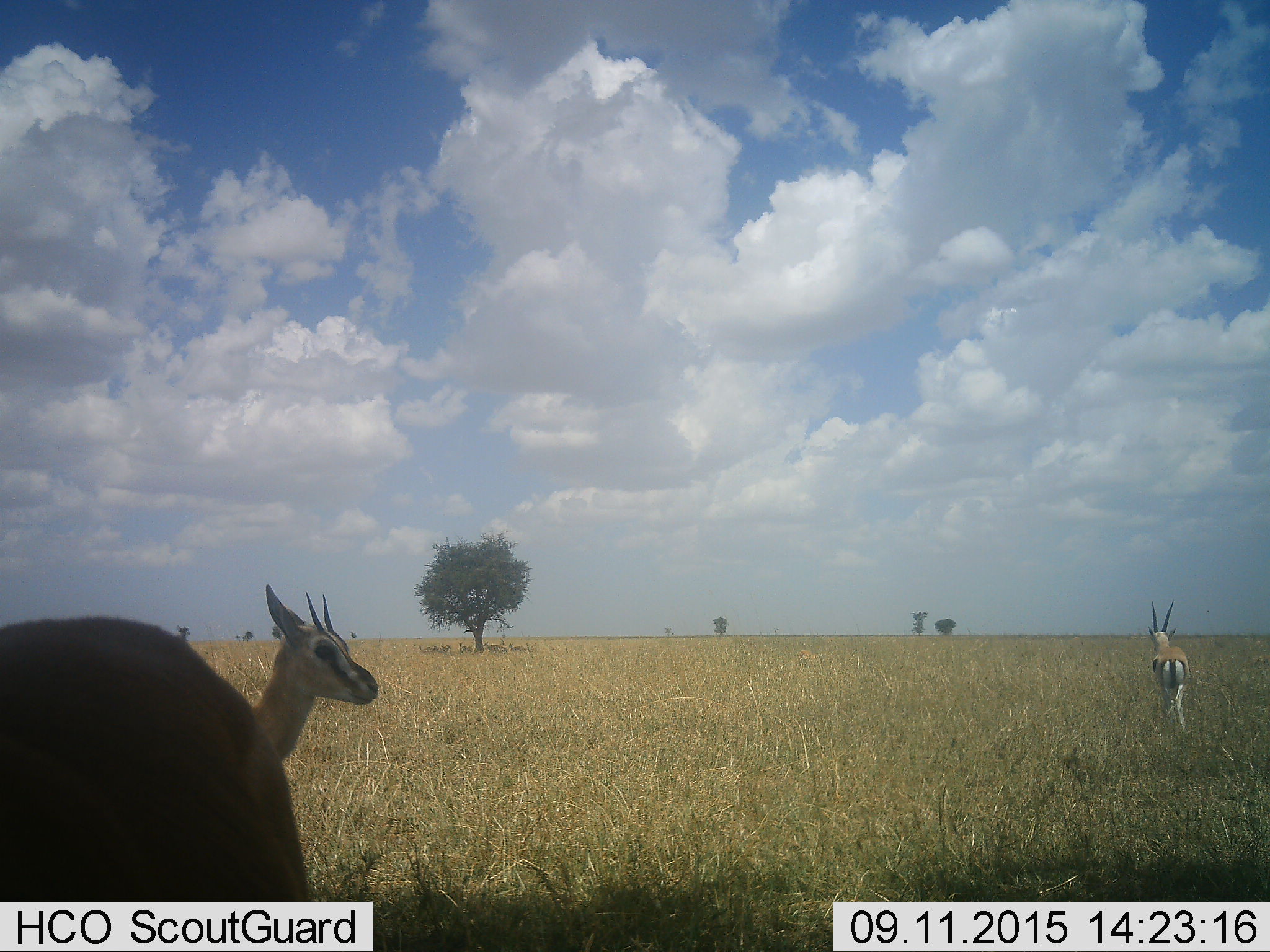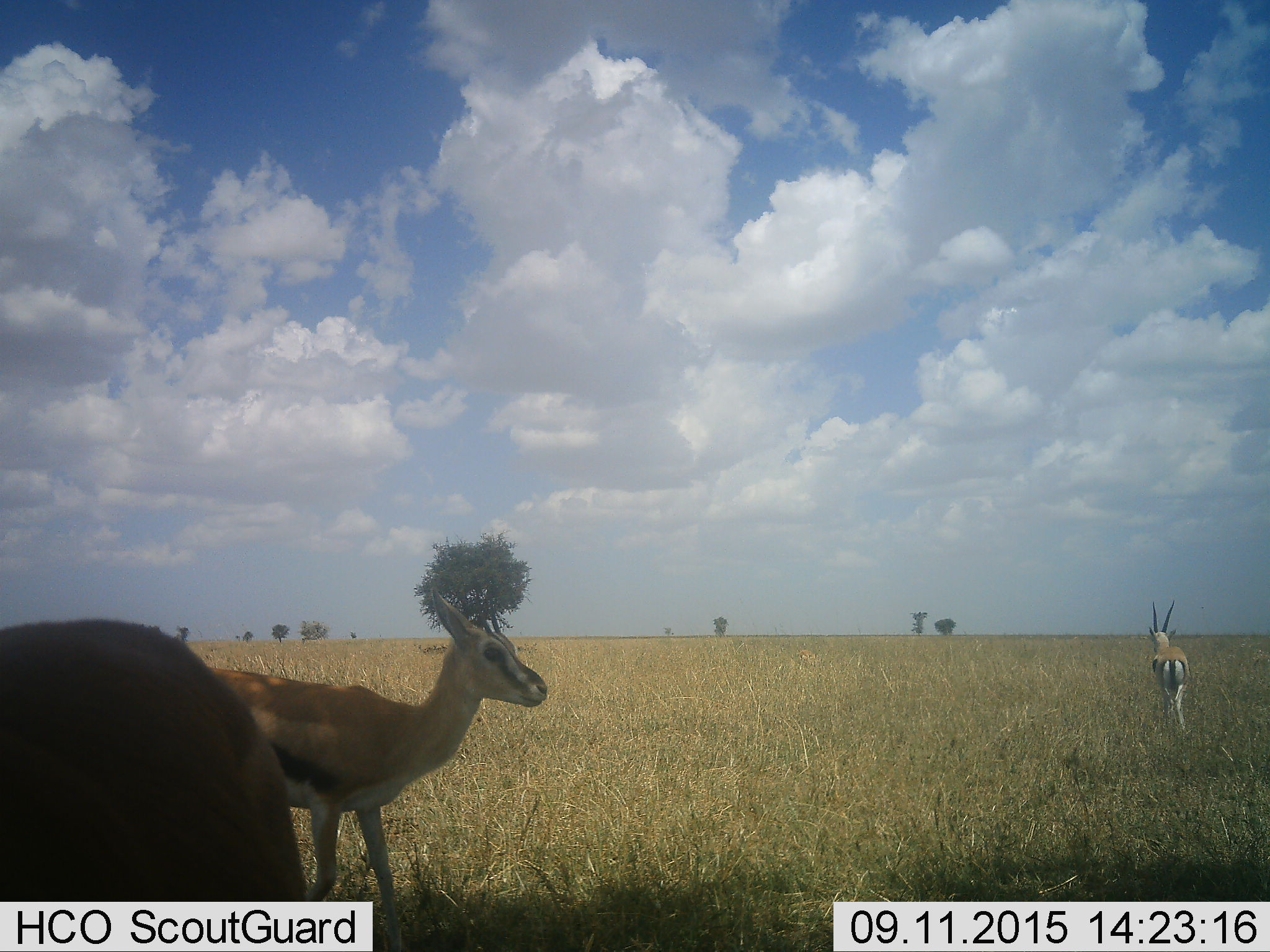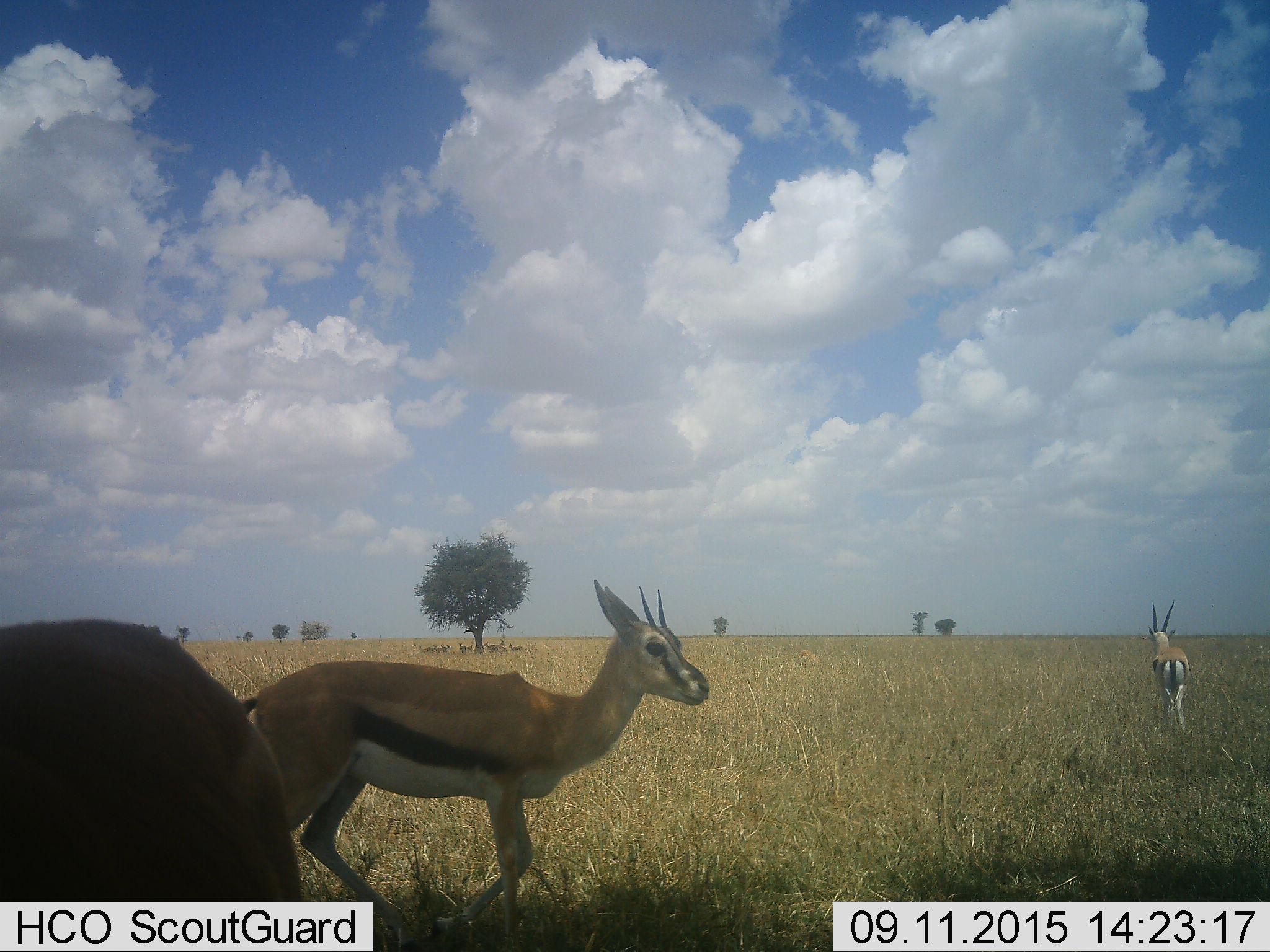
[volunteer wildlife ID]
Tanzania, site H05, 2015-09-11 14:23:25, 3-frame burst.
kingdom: Animalia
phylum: Chordata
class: Mammalia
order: Artiodactyla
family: Bovidae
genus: Eudorcas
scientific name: Eudorcas thomsonii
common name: thomson's gazelle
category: gazellethomsons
Gazellethomsons (thomson's gazelle) (Eudorcas thomsonii), count 3. Behavior (volunteer vote fractions): standing 86%, resting 14%, moving 86%, interacting 0%. Young present (vote fraction): 0%. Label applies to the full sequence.